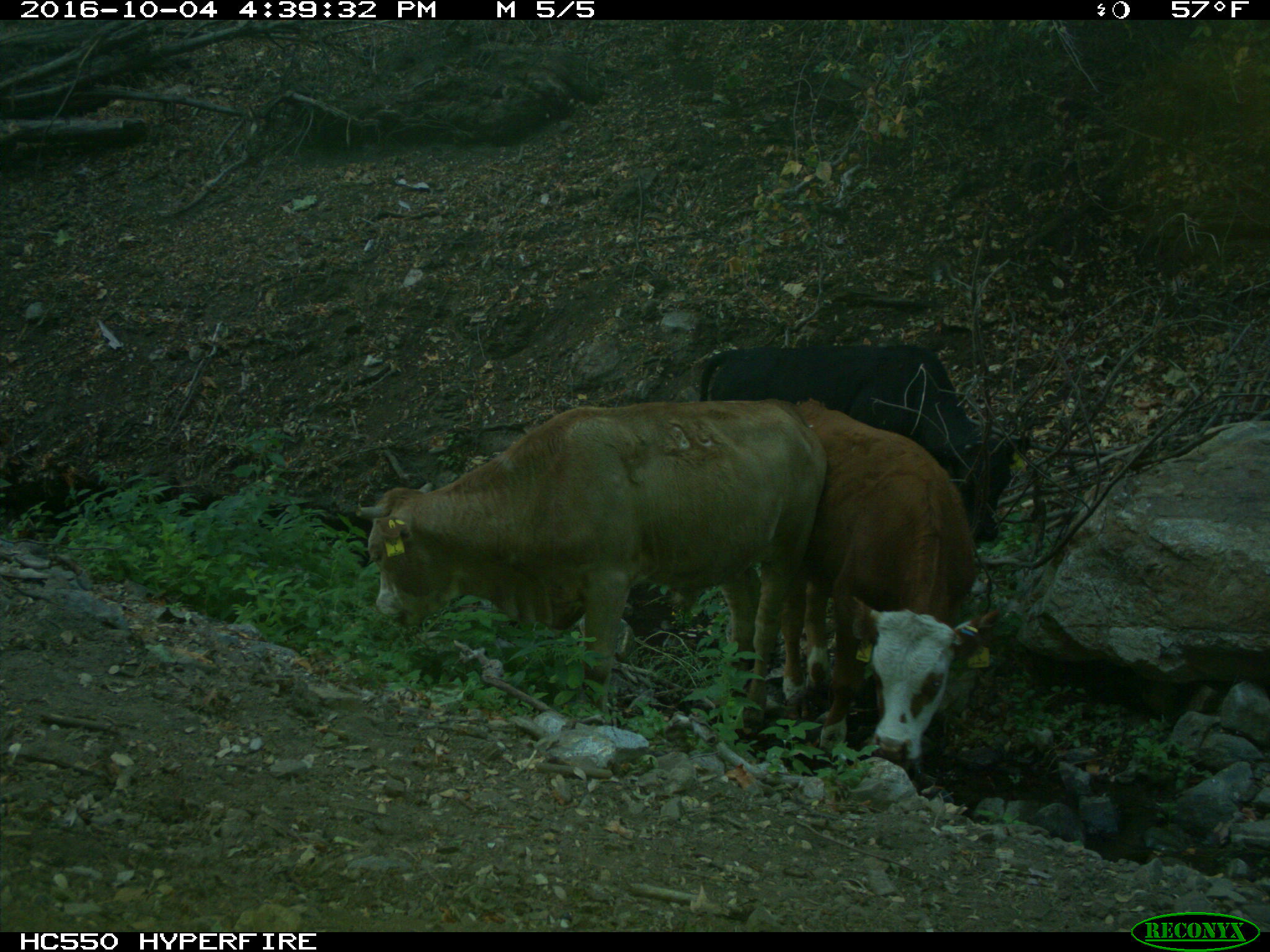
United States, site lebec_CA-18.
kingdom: Animalia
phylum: Chordata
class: Mammalia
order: Artiodactyla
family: Bovidae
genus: Bos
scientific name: Bos taurus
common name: domestic cow